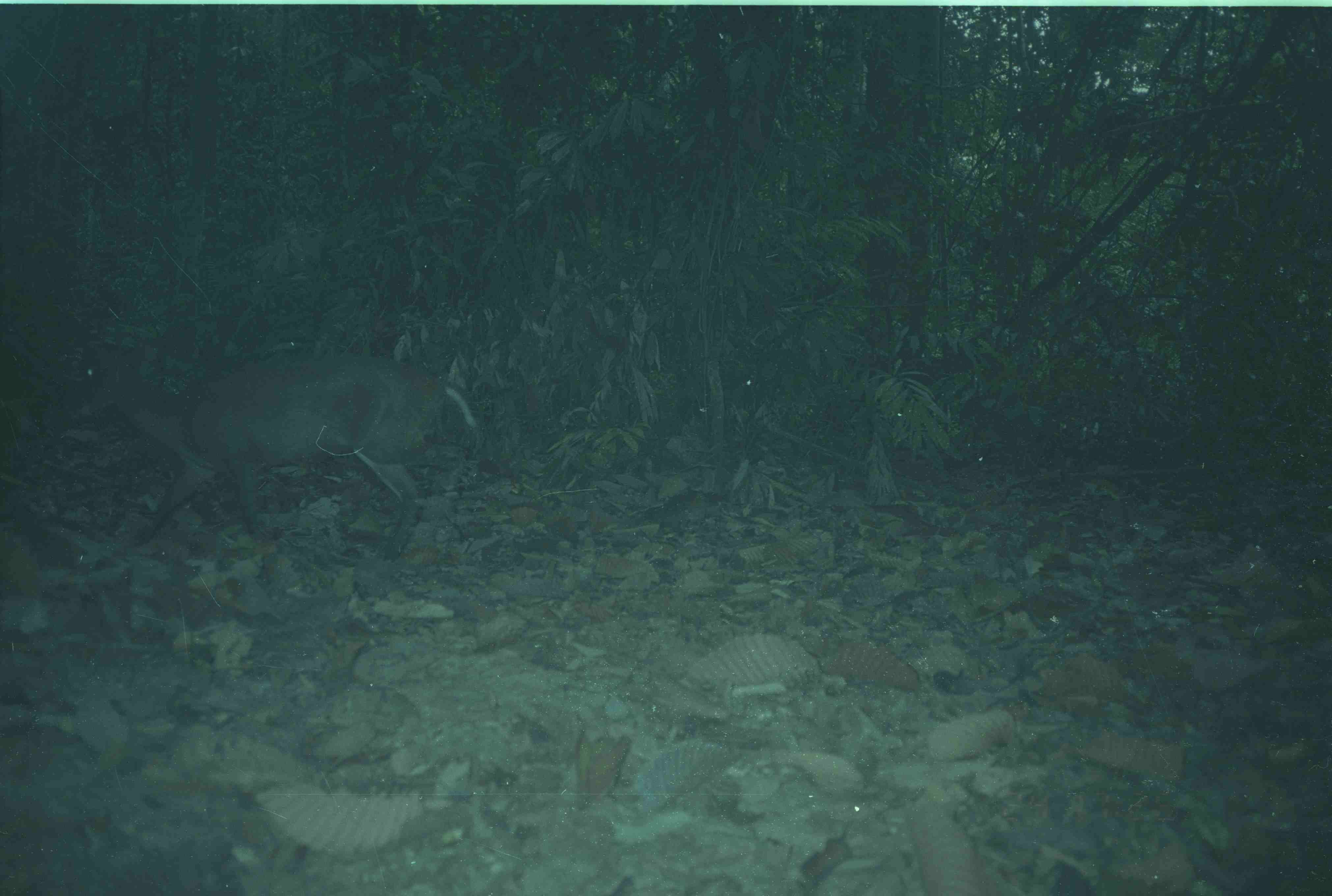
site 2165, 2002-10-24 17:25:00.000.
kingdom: Animalia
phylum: Chordata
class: Mammalia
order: Artiodactyla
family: Cervidae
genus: Muntiacus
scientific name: Muntiacus muntjak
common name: southern red muntjac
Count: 1.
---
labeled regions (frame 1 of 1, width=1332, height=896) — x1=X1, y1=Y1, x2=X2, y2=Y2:
muntiacus muntjak: x1=65, y1=338, x2=477, y2=561